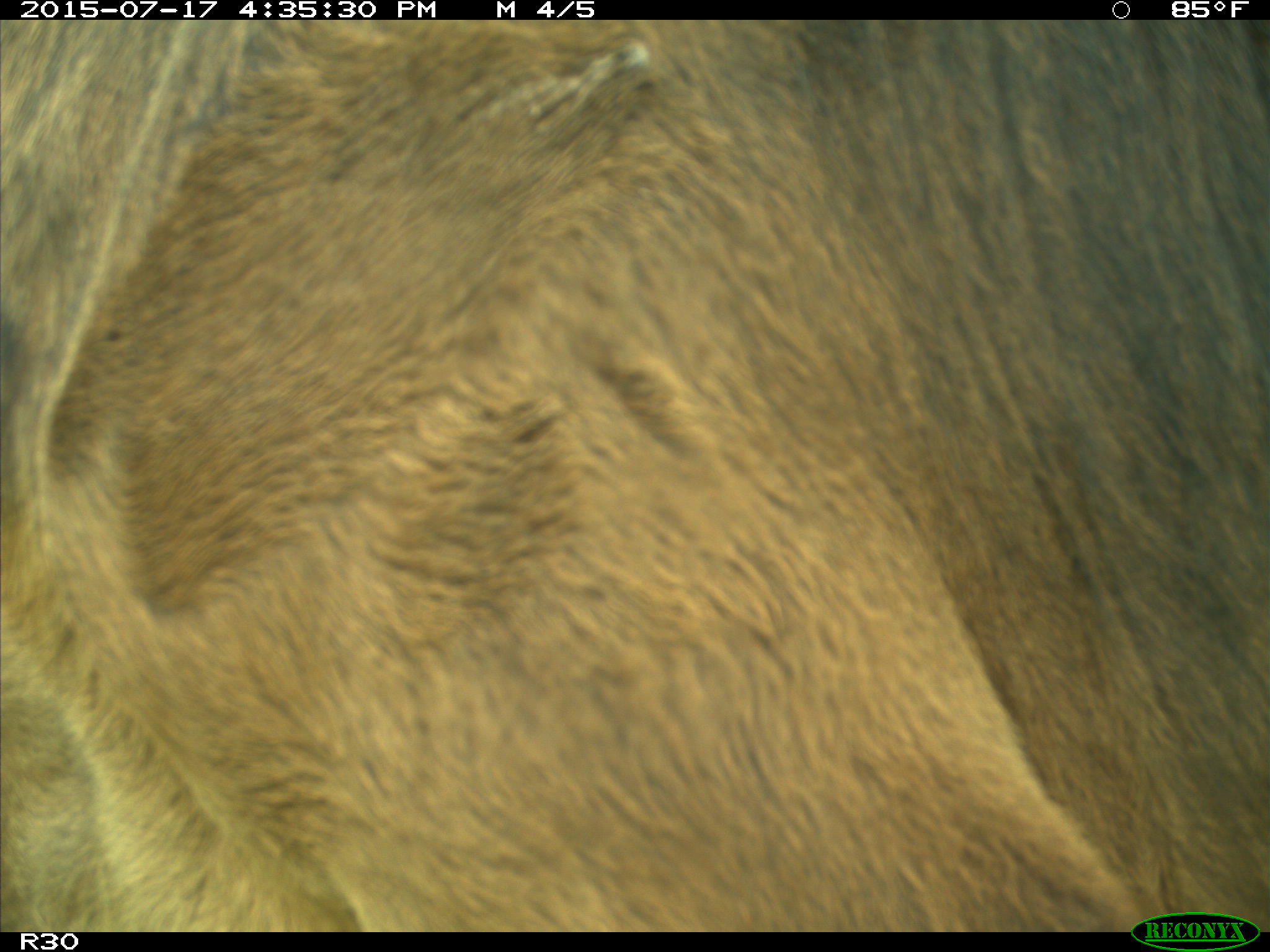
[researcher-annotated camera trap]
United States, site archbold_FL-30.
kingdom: Animalia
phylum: Chordata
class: Mammalia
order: Artiodactyla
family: Bovidae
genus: Bos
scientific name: Bos taurus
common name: domestic cow